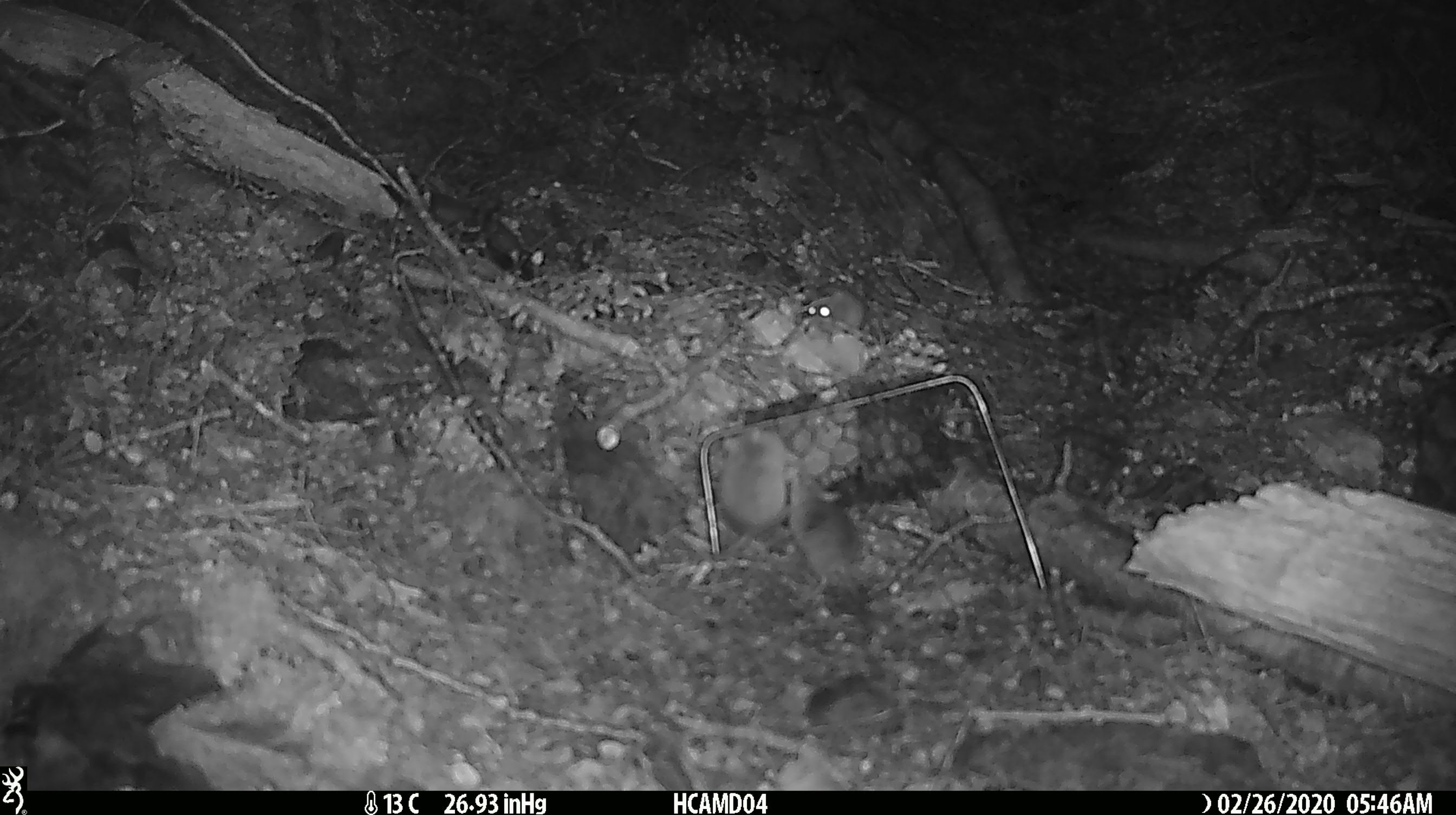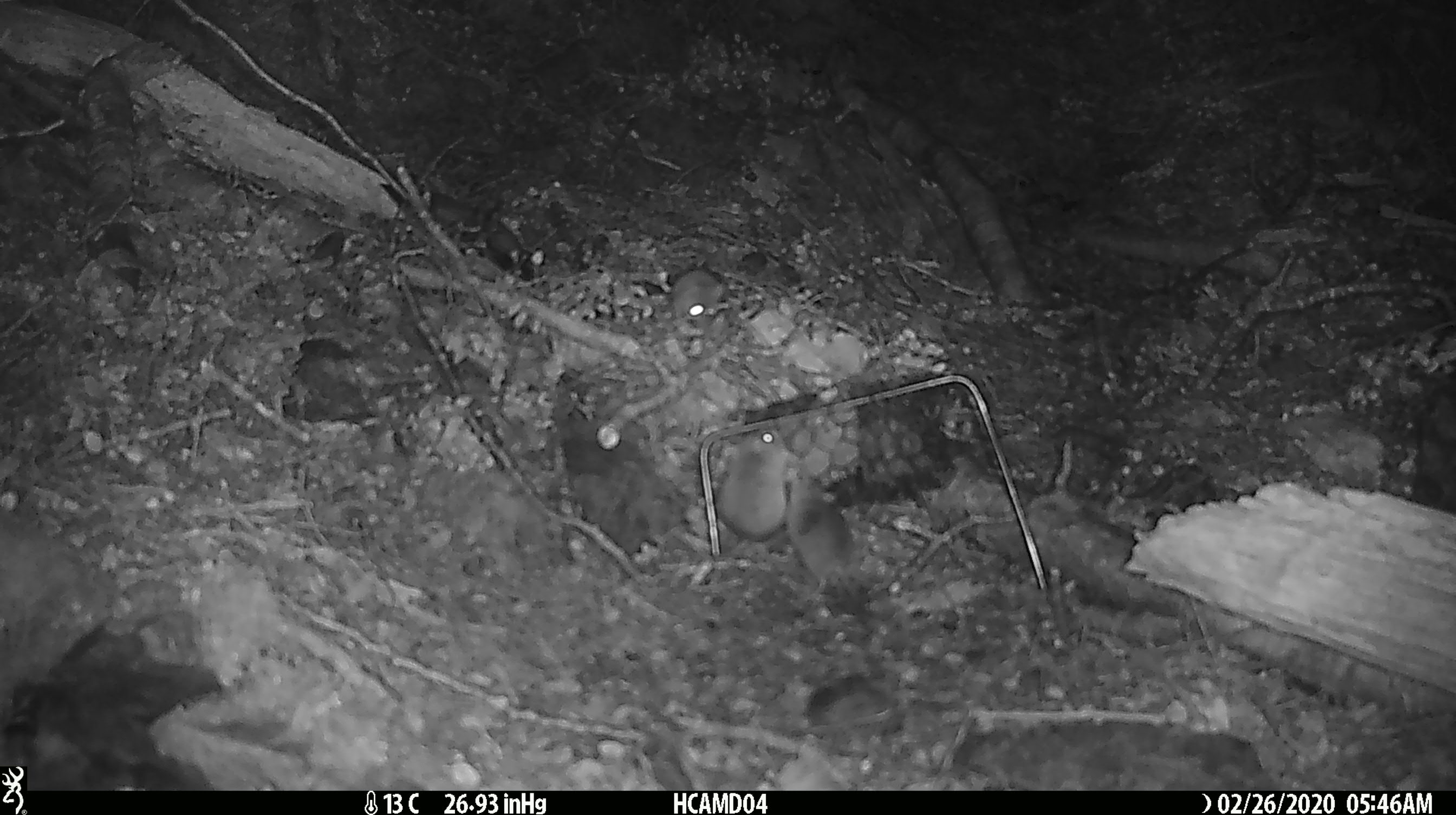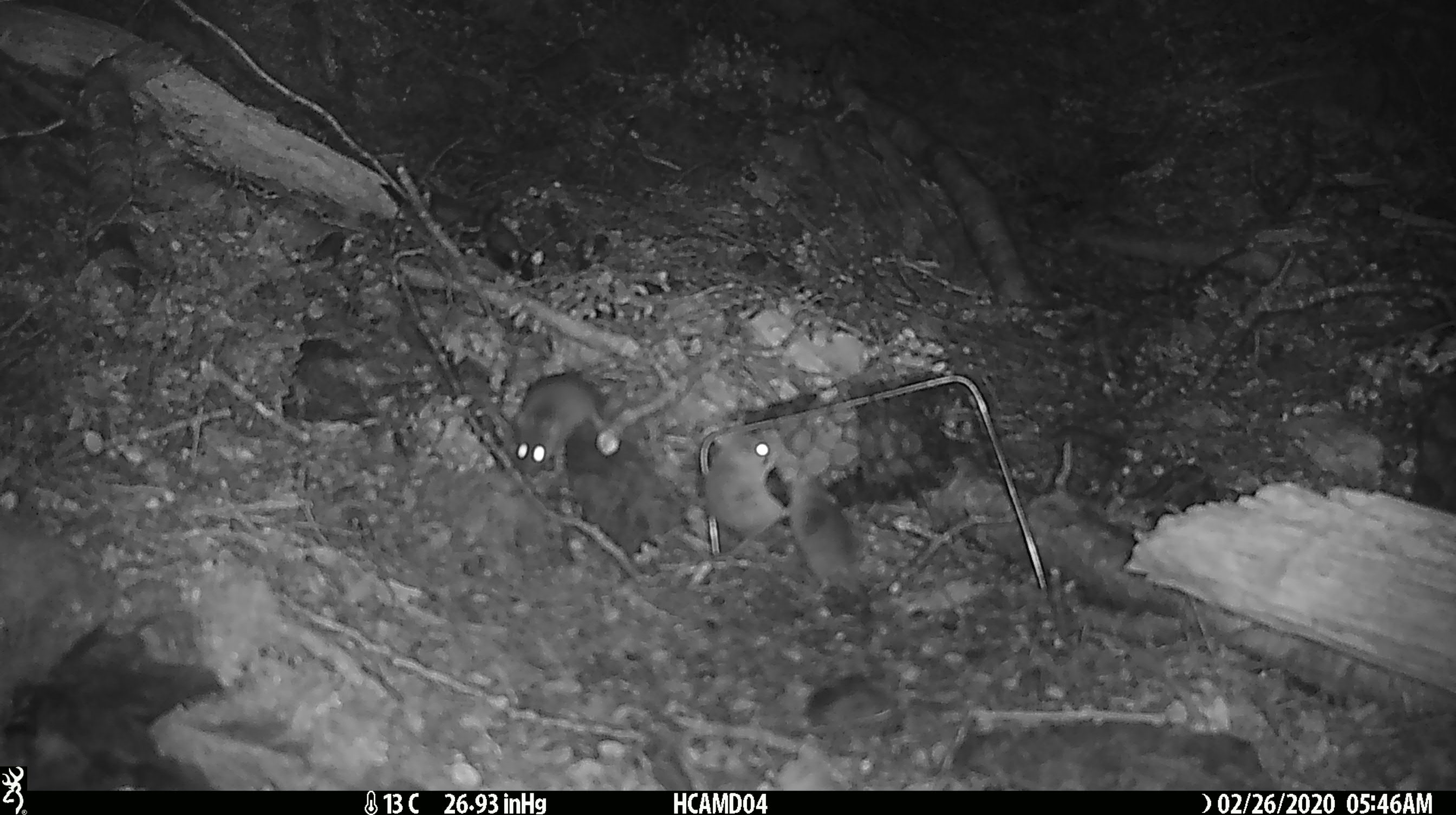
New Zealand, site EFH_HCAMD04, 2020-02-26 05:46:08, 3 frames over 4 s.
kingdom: Animalia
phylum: Chordata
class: Mammalia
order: Rodentia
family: Muridae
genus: Mus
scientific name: Mus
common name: mouse